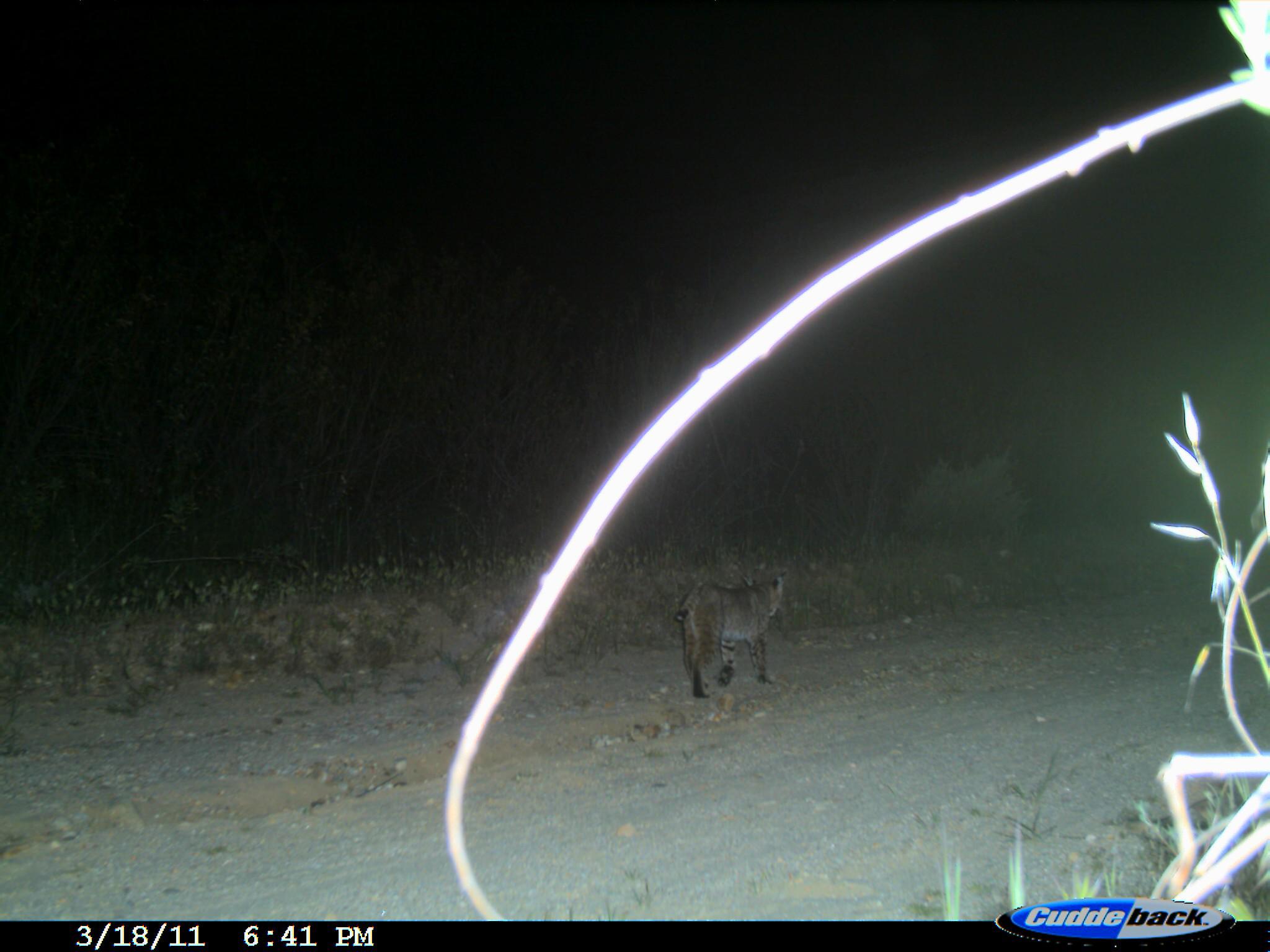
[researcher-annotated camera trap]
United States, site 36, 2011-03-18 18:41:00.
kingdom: Animalia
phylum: Chordata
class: Mammalia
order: Carnivora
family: Felidae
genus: Lynx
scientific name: Lynx rufus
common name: bobcat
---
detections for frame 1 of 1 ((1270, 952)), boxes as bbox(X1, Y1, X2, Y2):
bobcat: bbox(673, 563, 787, 697)